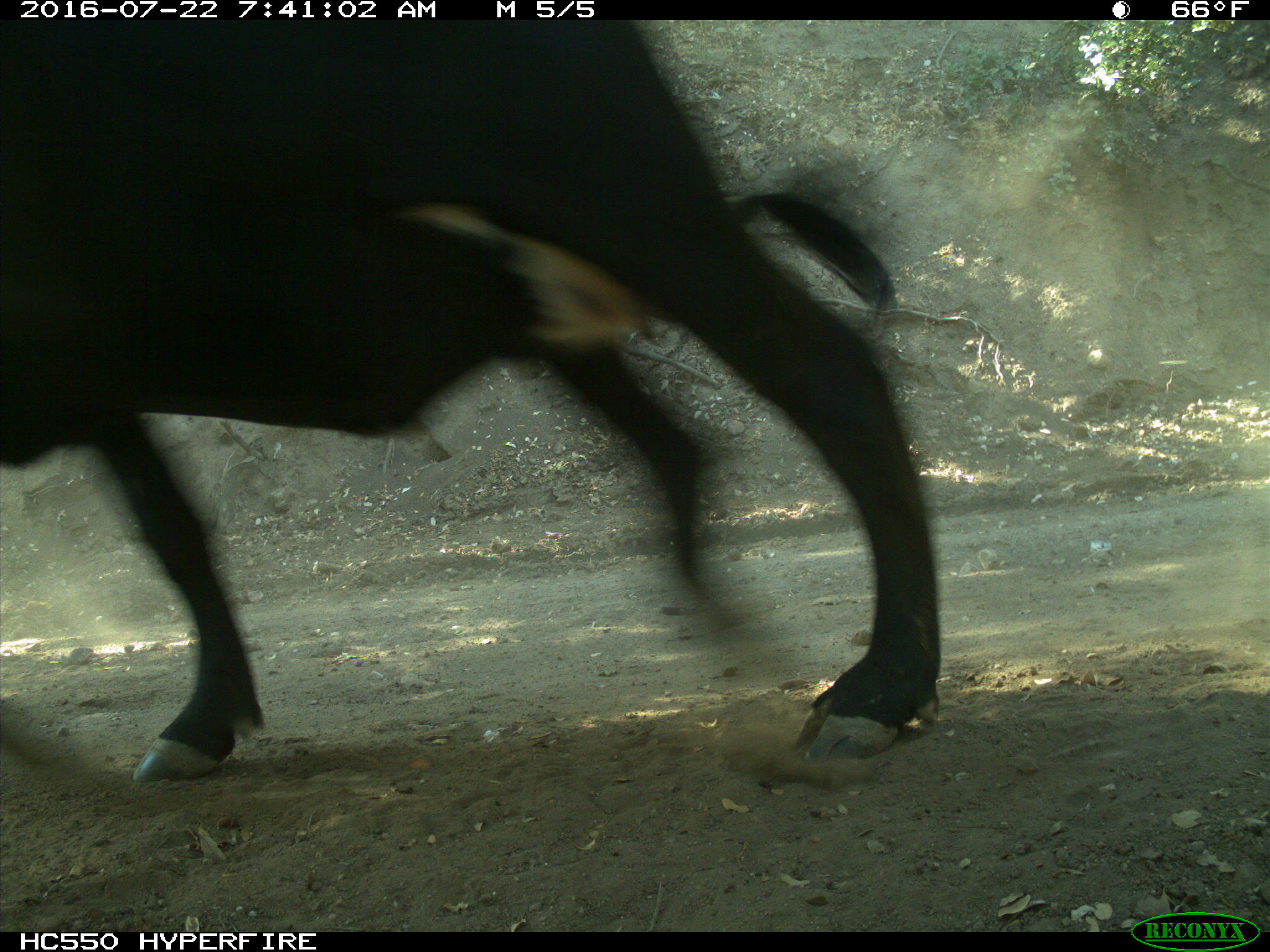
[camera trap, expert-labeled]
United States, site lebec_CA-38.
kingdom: Animalia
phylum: Chordata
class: Mammalia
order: Artiodactyla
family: Bovidae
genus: Bos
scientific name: Bos taurus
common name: domestic cow